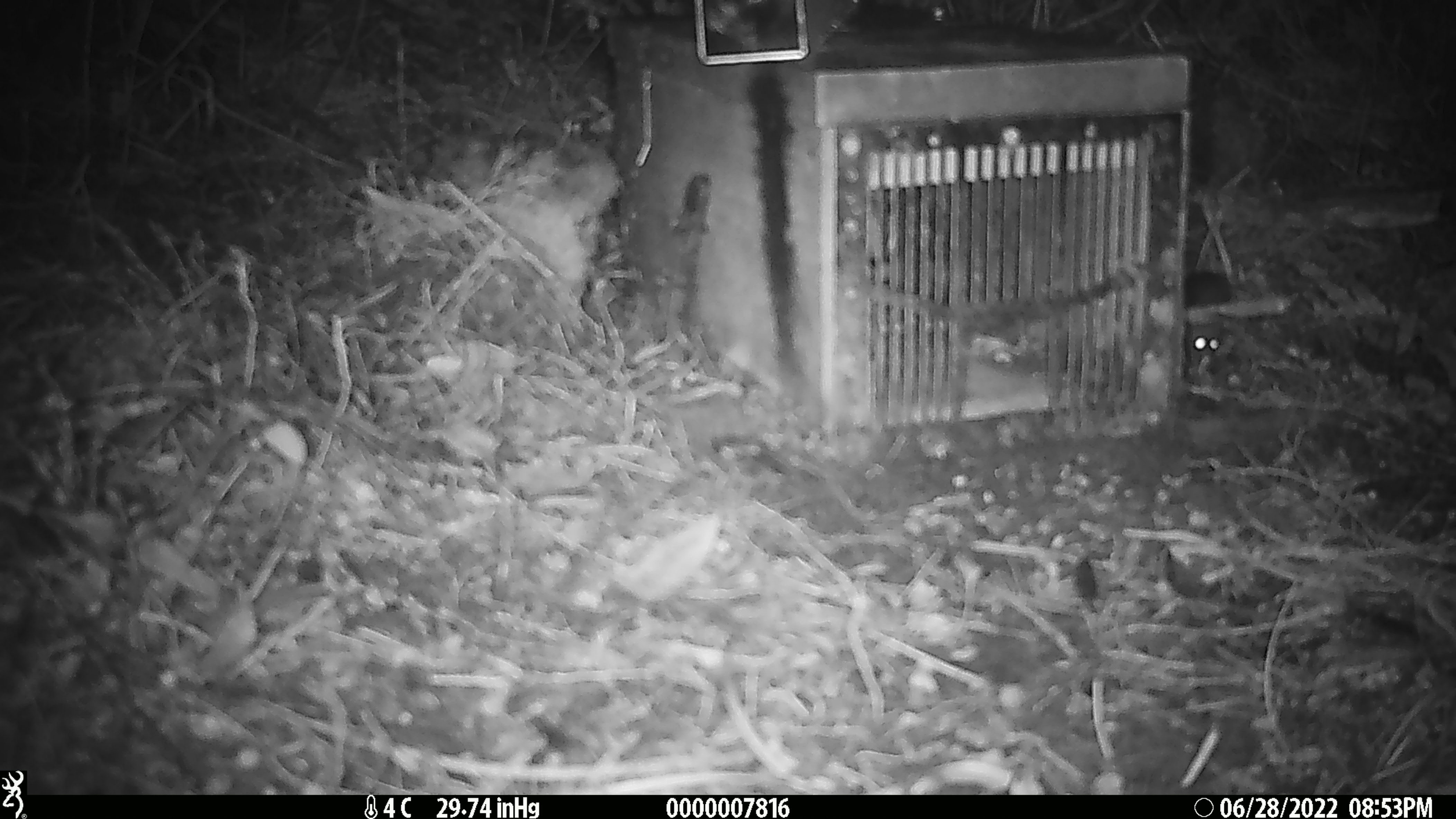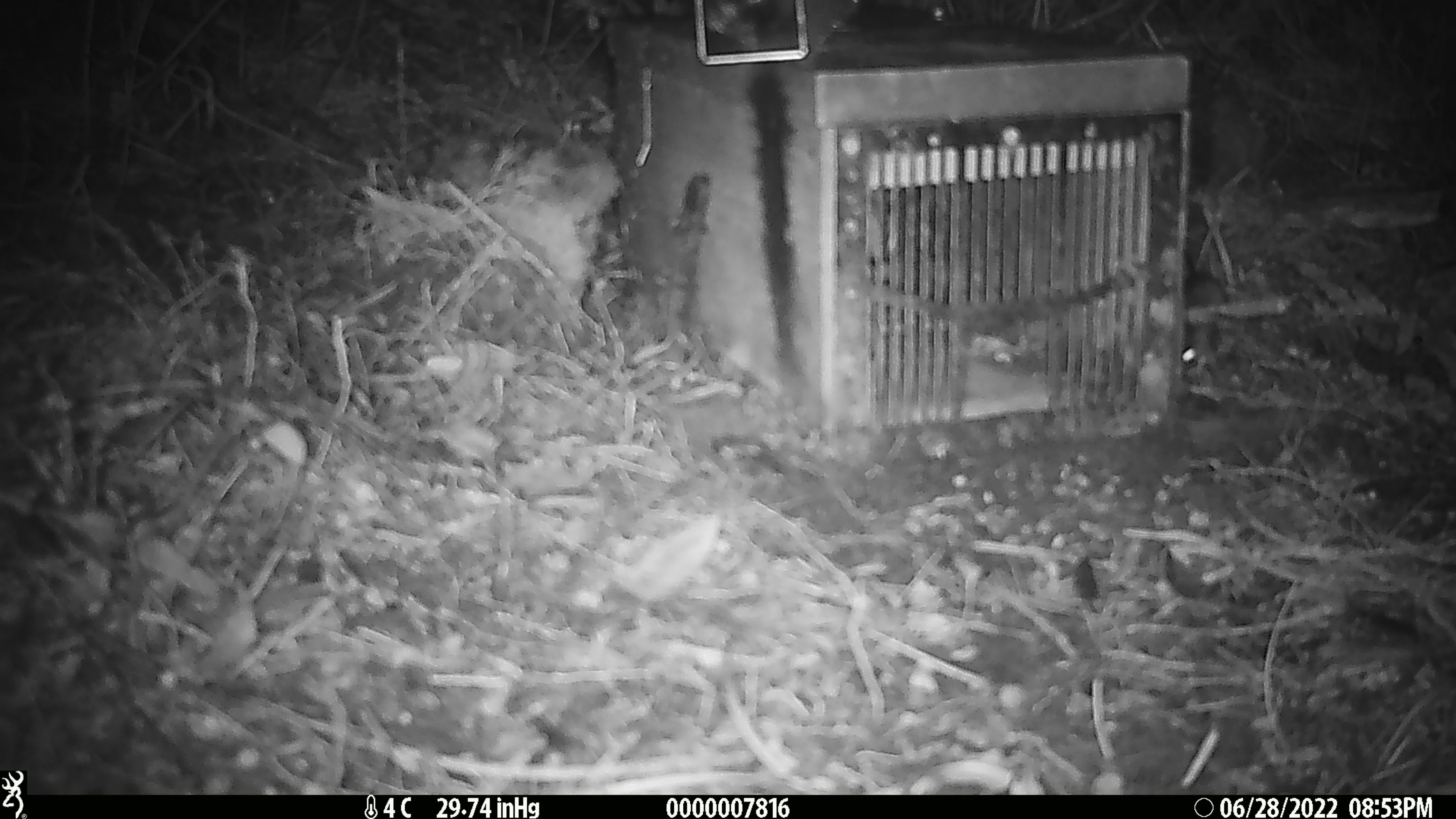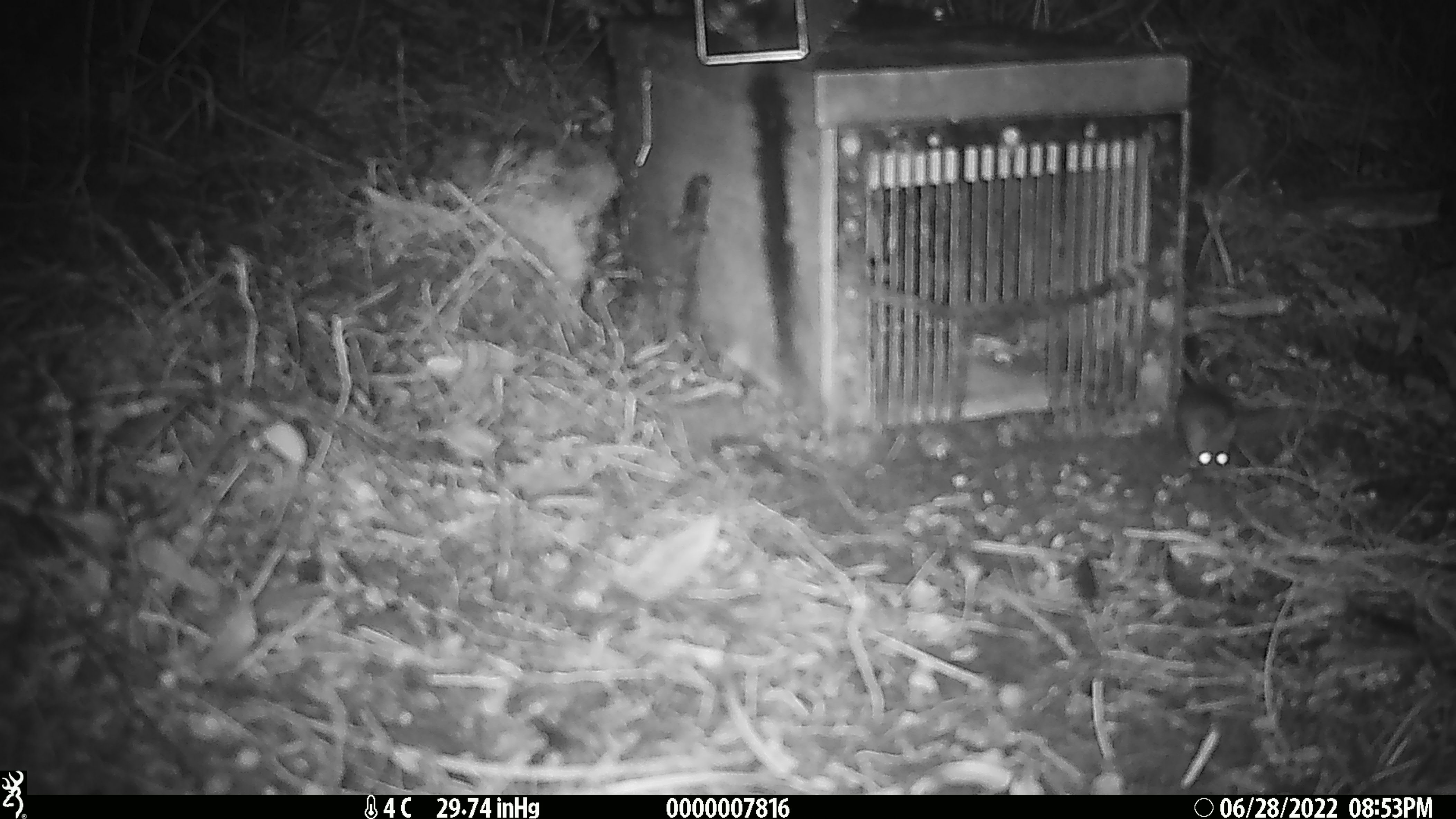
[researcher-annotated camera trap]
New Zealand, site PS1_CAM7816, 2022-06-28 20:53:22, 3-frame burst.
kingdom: Animalia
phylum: Chordata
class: Mammalia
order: Rodentia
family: Muridae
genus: Mus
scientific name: Mus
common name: mouse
Mouse (Mus).